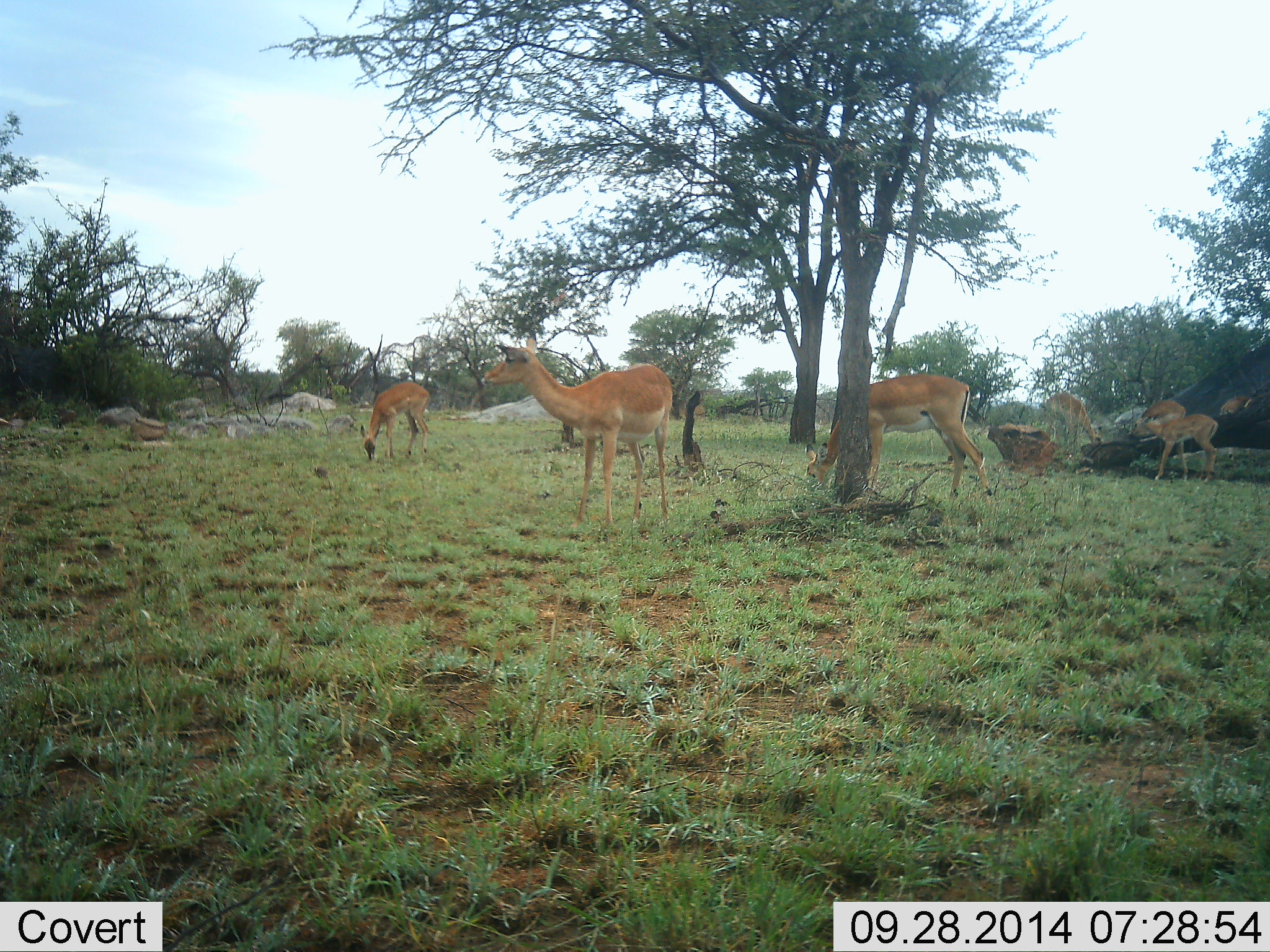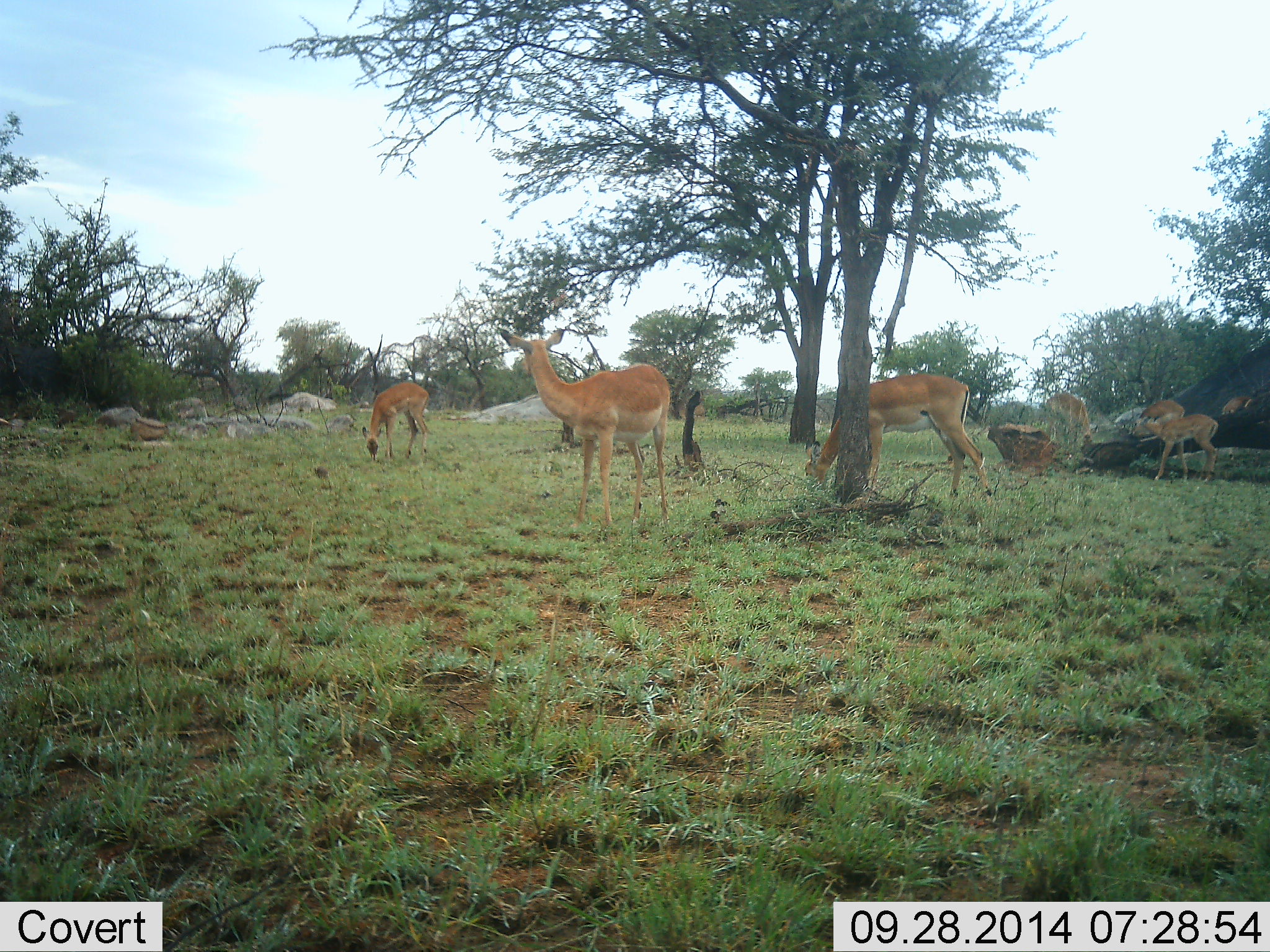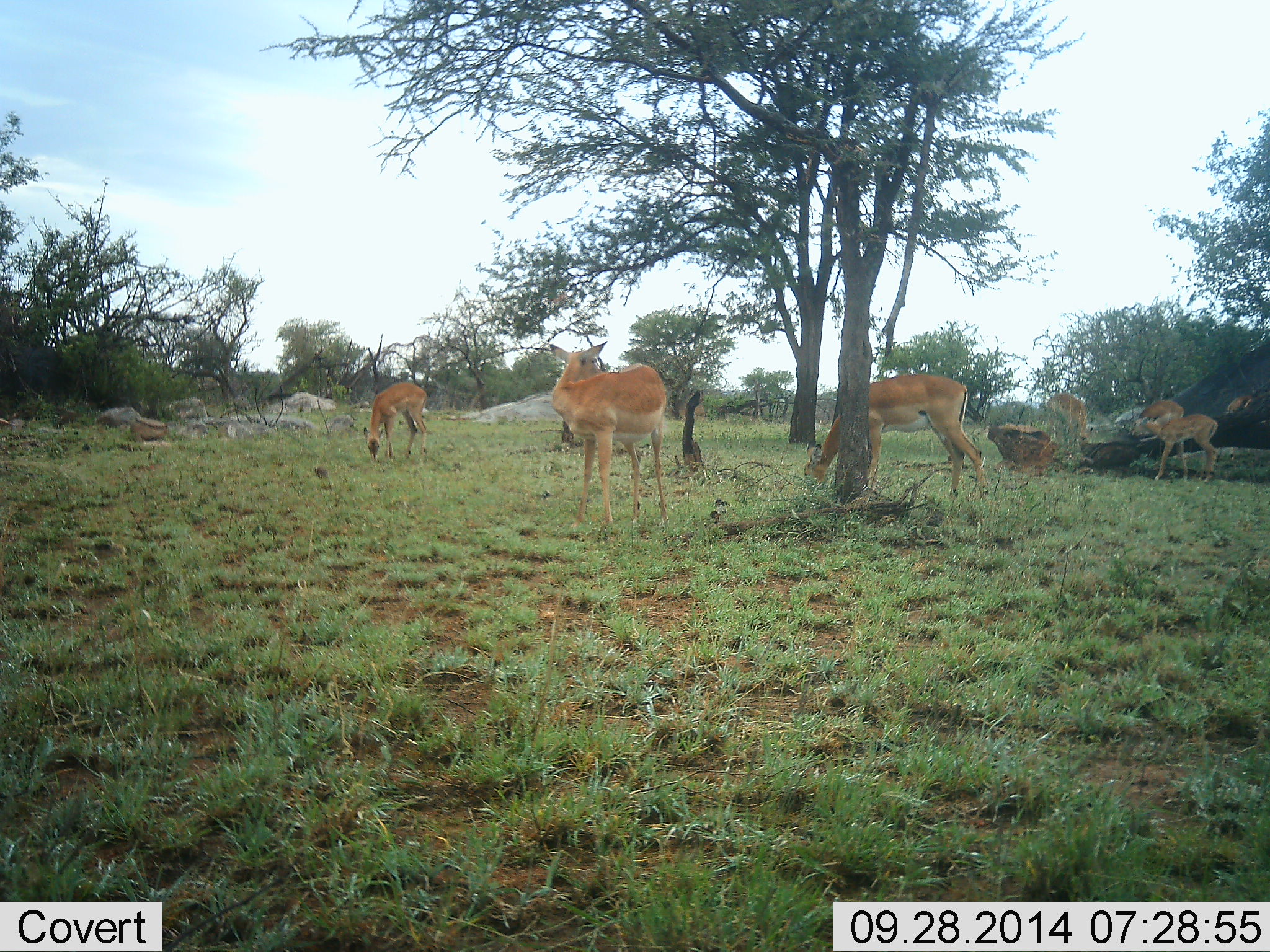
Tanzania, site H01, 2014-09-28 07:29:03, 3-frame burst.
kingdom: Animalia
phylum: Chordata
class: Mammalia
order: Artiodactyla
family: Bovidae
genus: Aepyceros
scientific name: Aepyceros melampus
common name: impala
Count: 6.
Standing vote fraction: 78%.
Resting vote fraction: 22%.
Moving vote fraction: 11%.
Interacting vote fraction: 0%.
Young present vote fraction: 22%.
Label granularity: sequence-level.